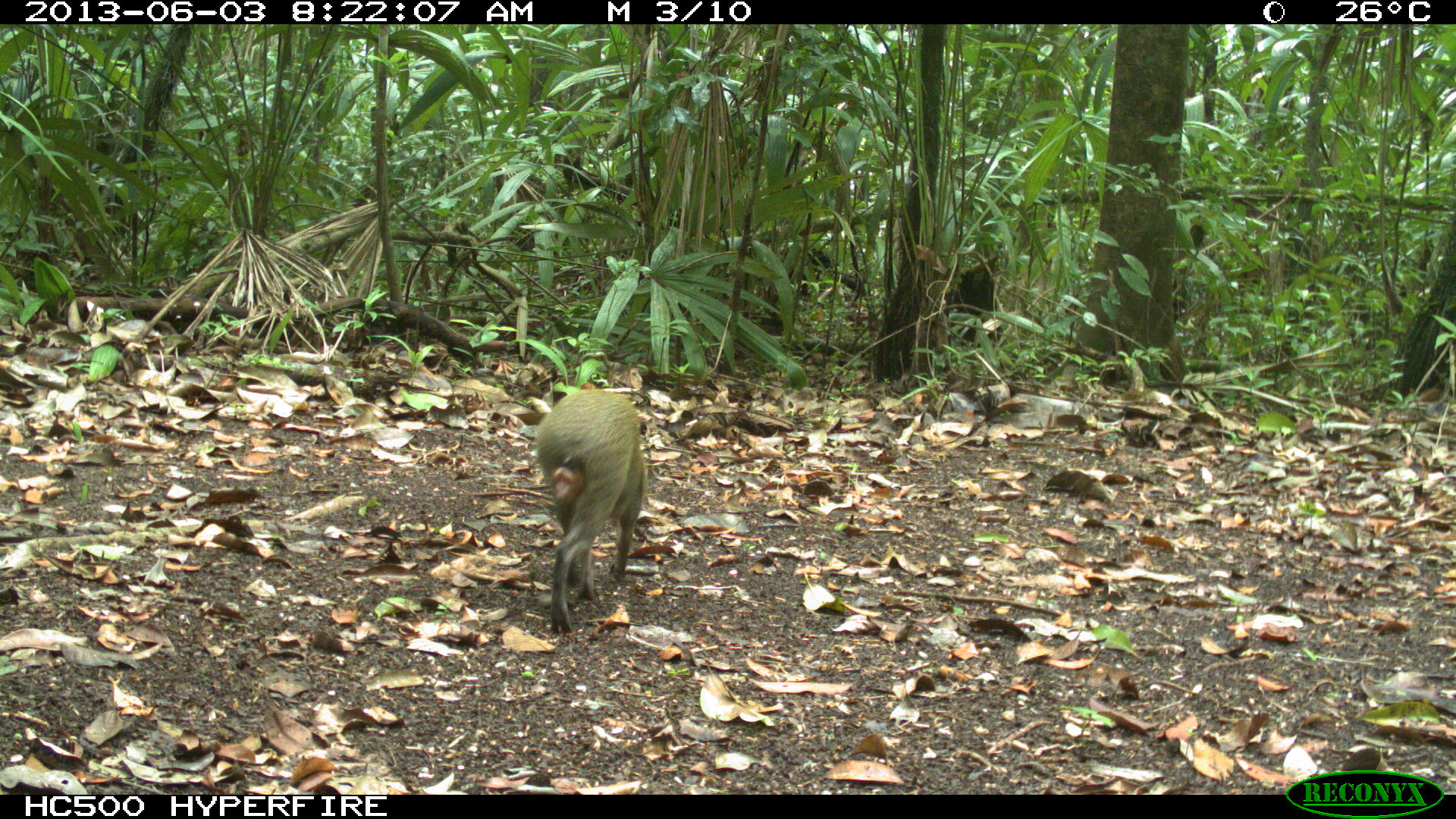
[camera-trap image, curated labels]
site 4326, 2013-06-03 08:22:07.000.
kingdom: Animalia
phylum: Chordata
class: Mammalia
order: Rodentia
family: Dasyproctidae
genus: Dasyprocta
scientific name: Dasyprocta punctata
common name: central american agouti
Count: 1.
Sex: male.